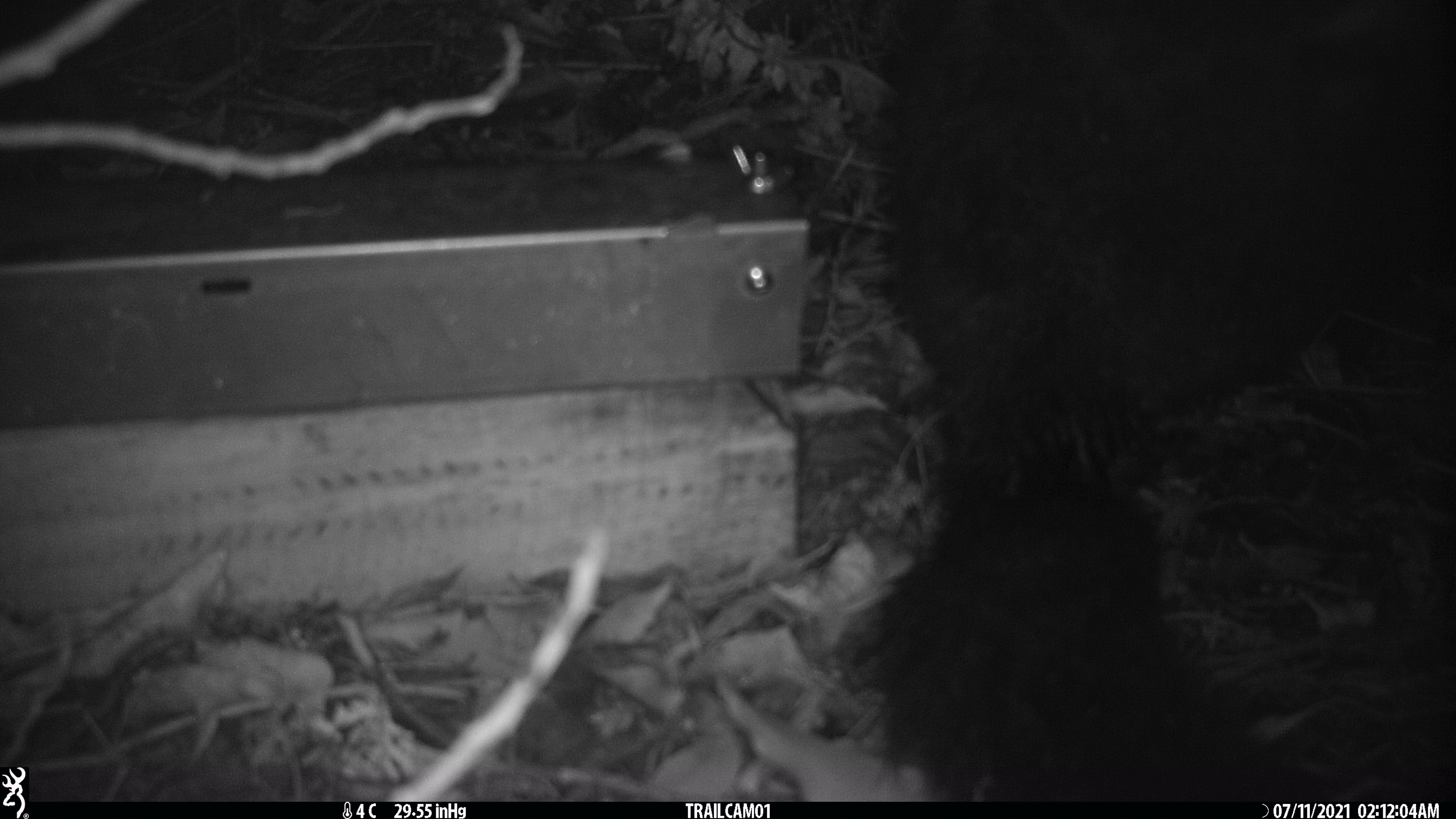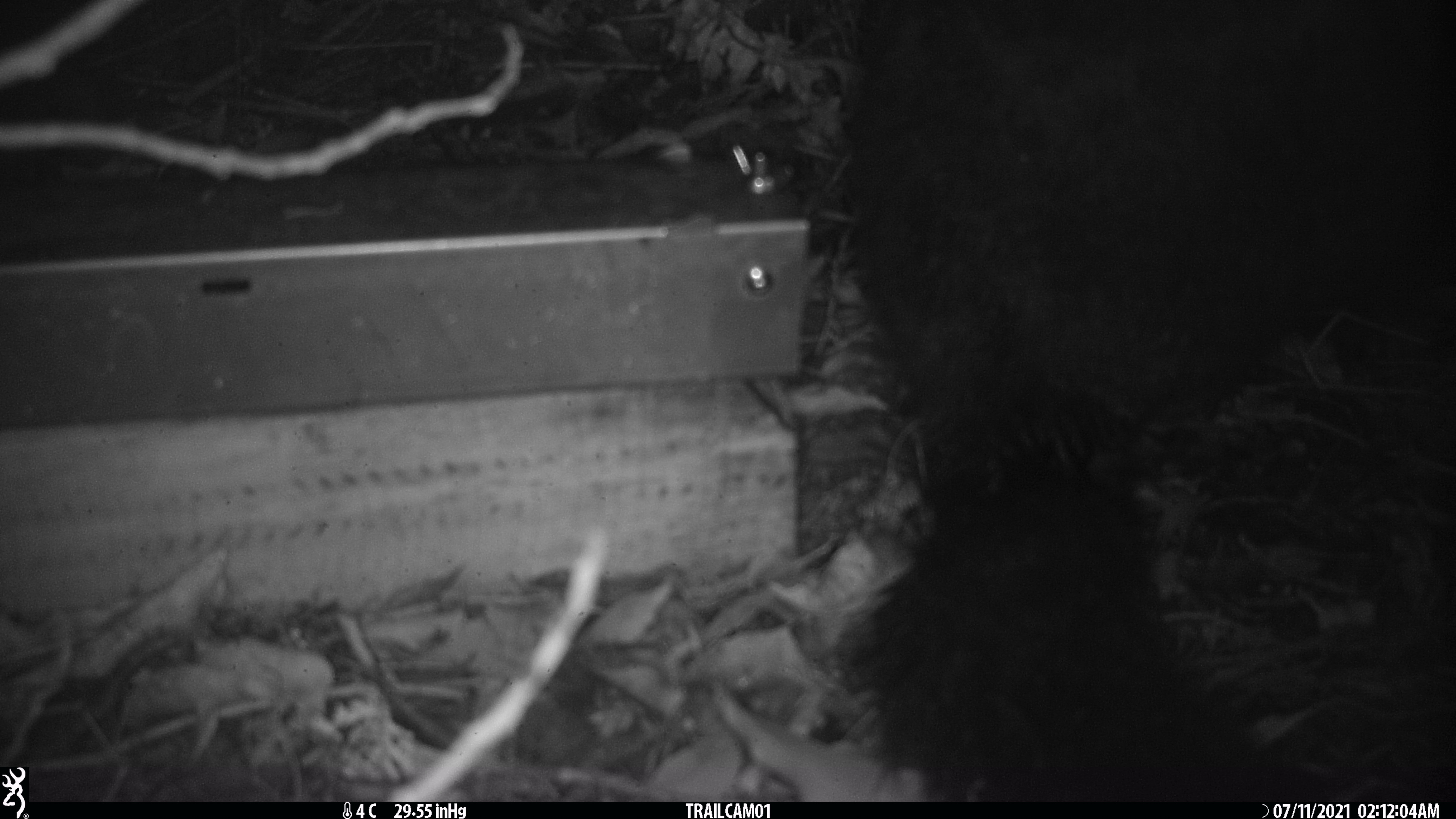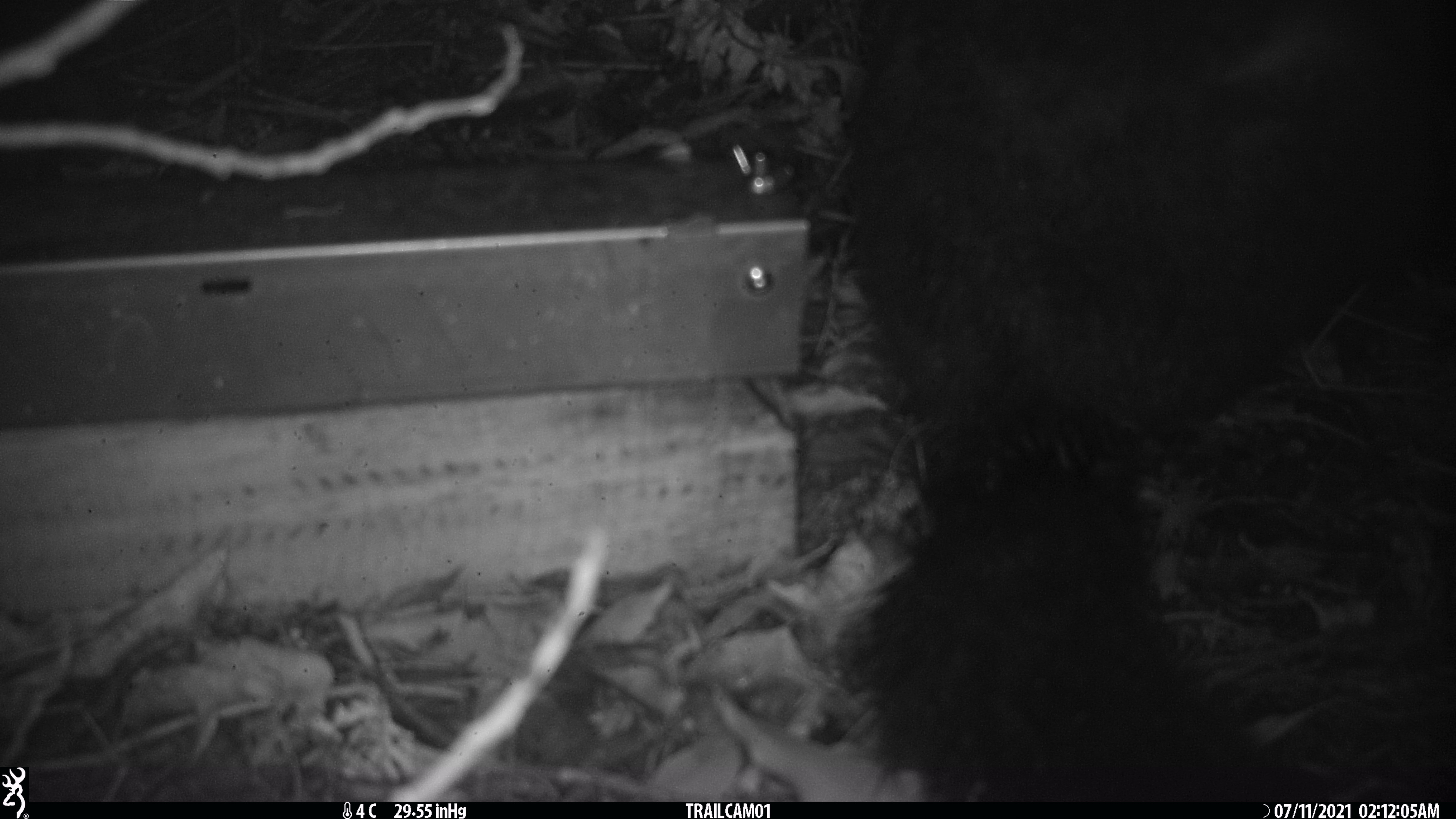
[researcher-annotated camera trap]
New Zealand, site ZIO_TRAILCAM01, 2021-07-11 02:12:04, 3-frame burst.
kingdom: Animalia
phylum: Chordata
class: Mammalia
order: Diprotodontia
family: Phalangeridae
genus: Trichosurus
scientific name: Trichosurus vulpecula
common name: common brushtail possum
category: possum